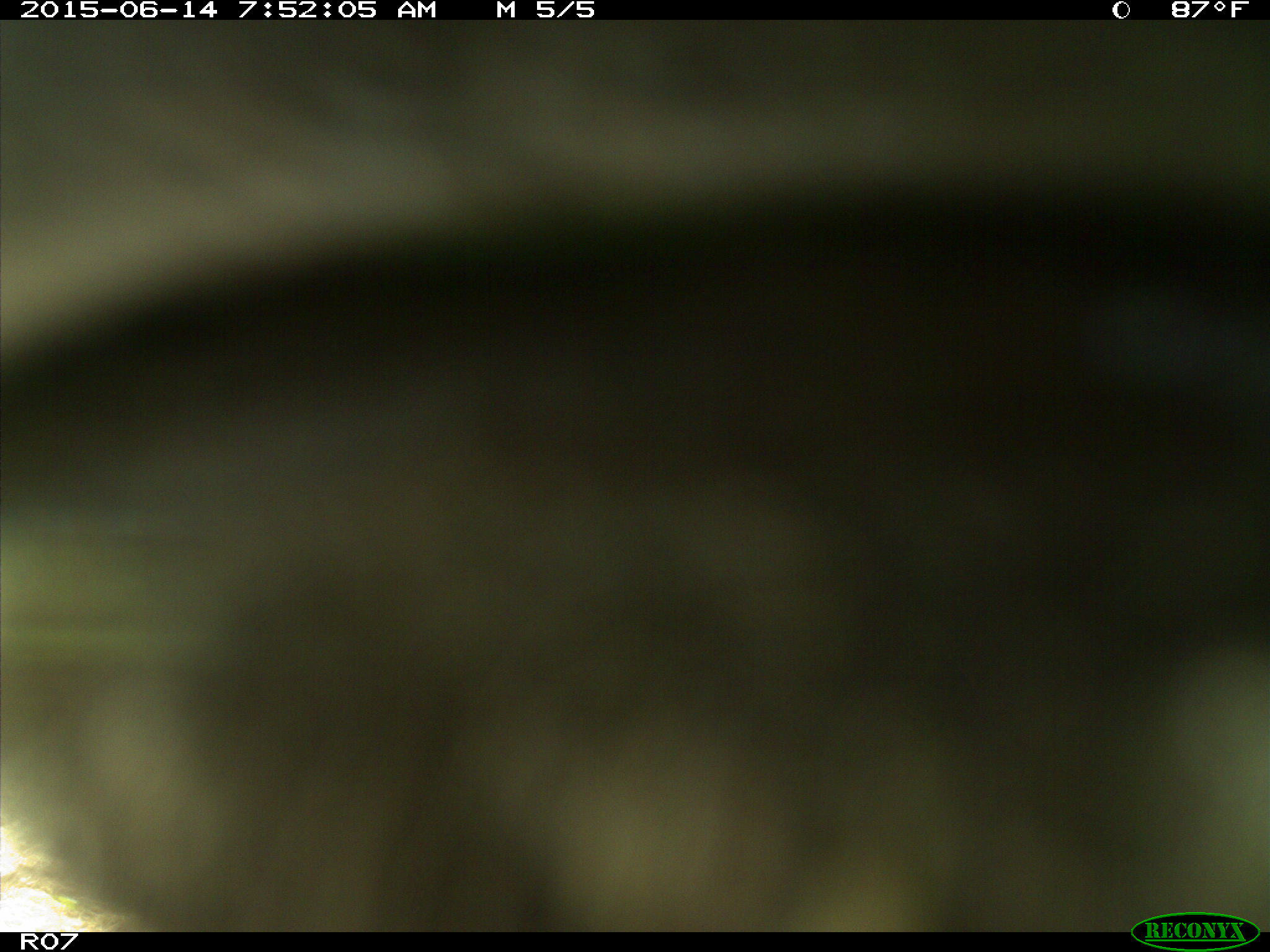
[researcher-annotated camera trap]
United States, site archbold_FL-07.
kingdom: Animalia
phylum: Chordata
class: Mammalia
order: Artiodactyla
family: Bovidae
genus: Bos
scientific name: Bos taurus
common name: domestic cow